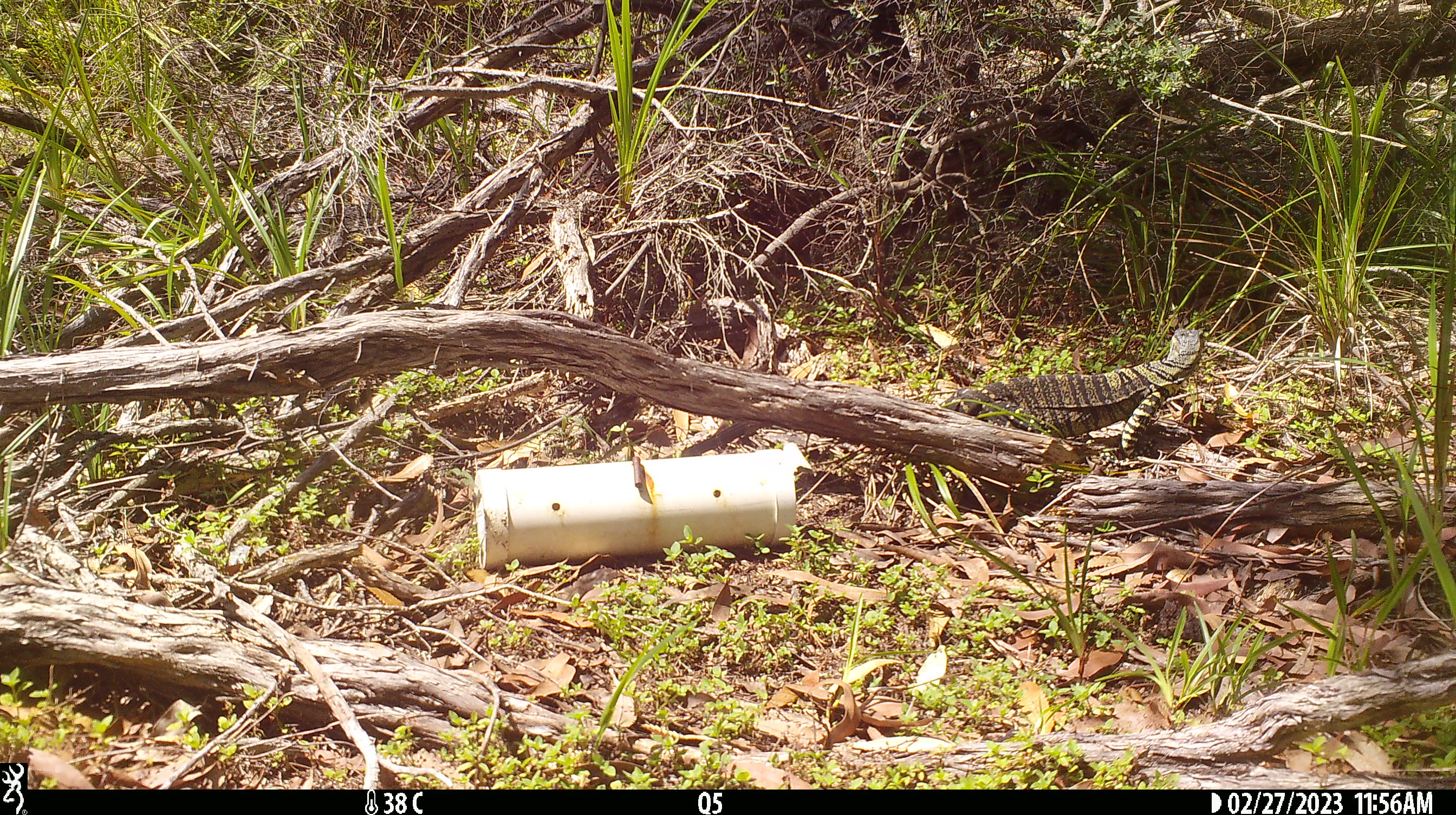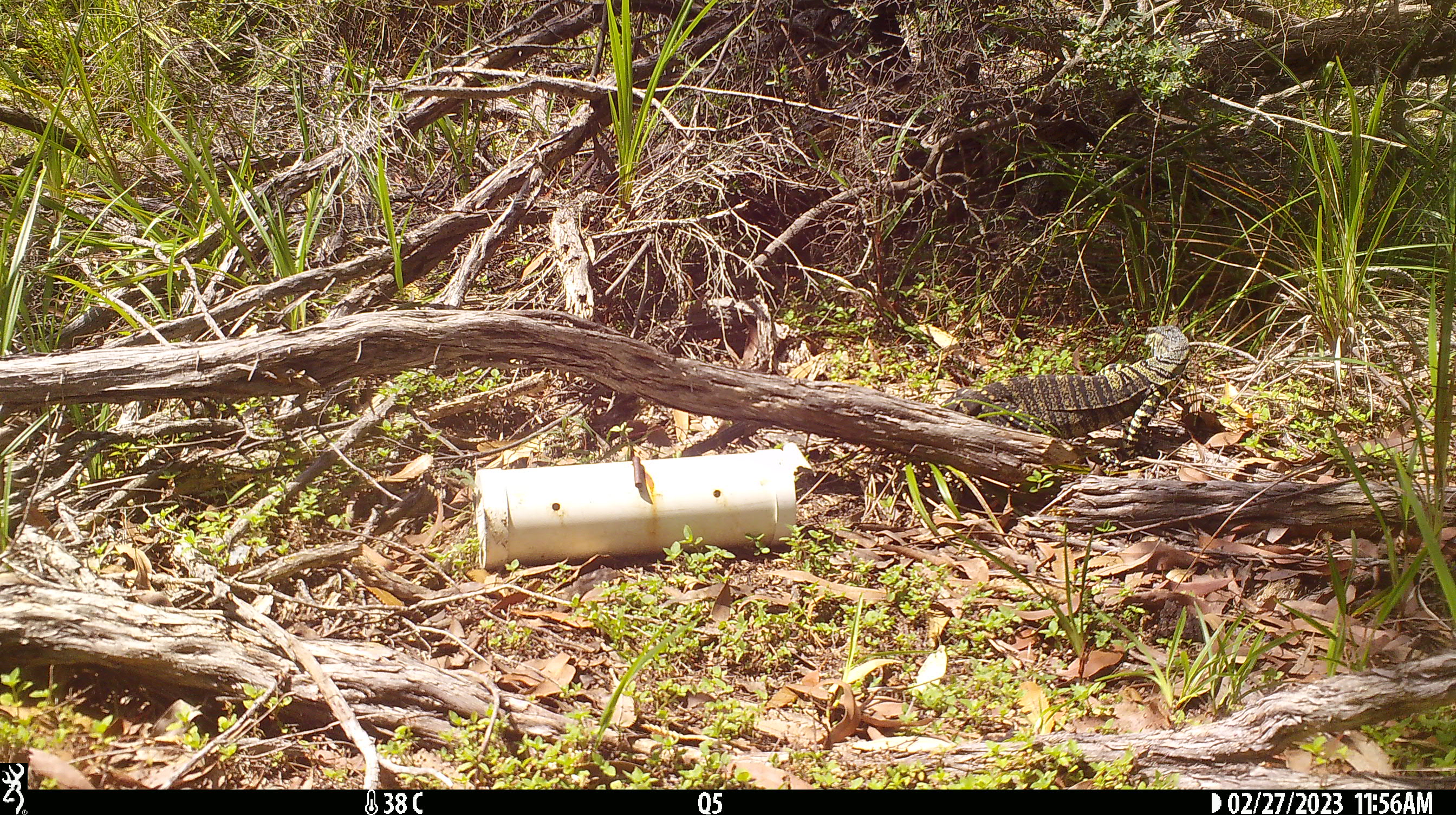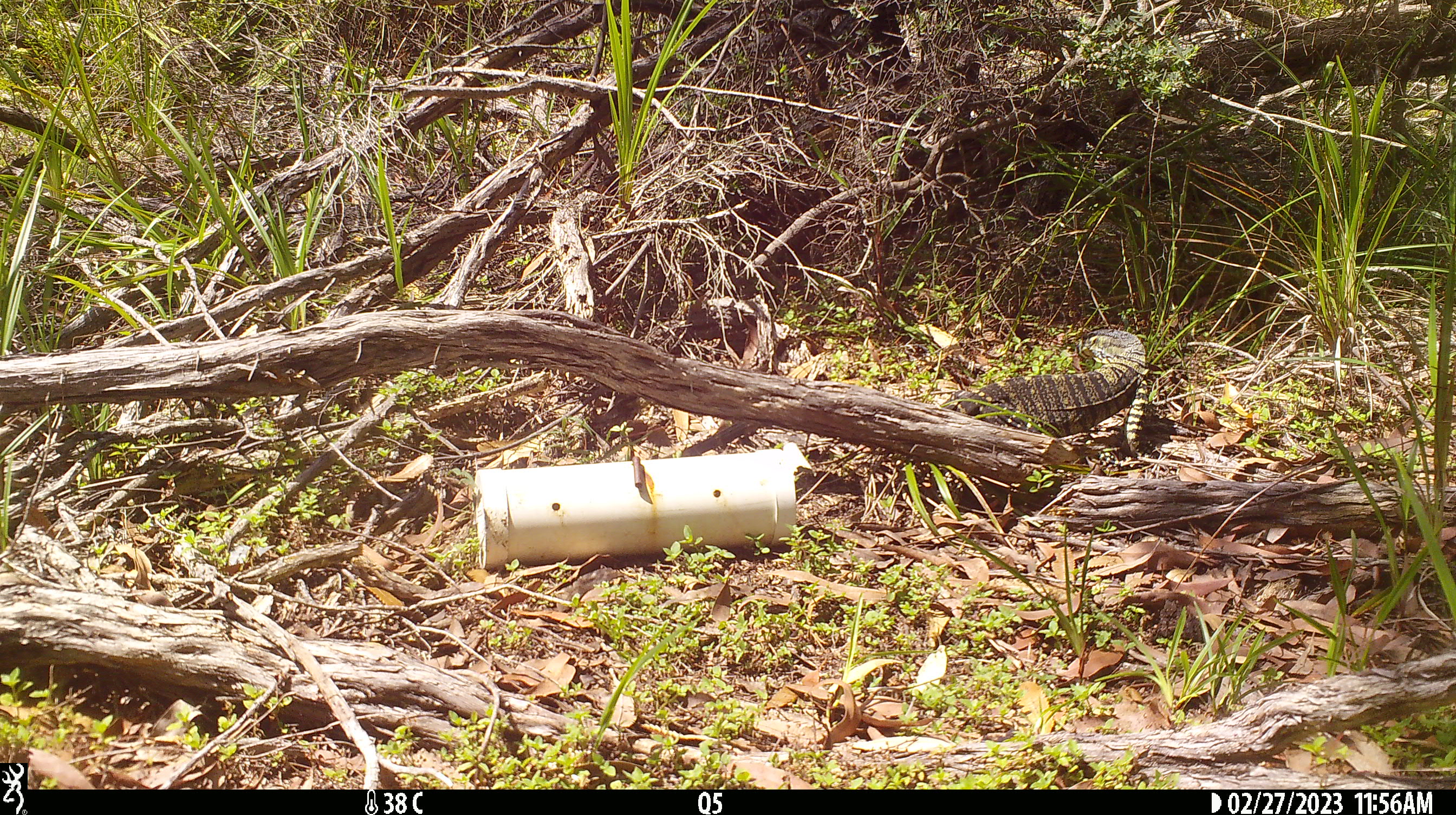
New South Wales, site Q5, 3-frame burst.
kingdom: Animalia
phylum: Chordata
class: Reptilia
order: Squamata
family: Varanidae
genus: Varanus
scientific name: Varanus varius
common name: lace monitor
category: goanna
Goanna (lace monitor) (Varanus varius).